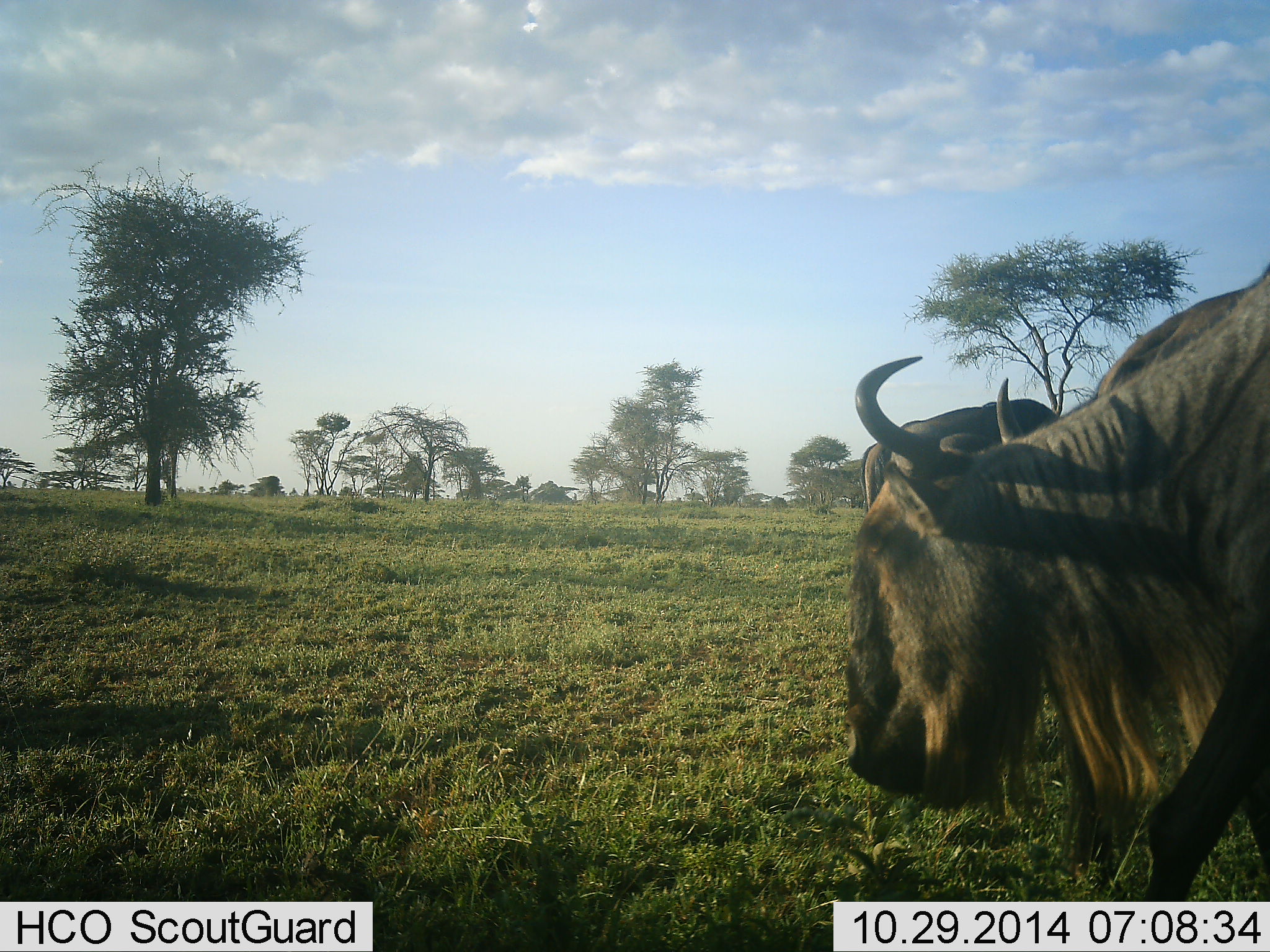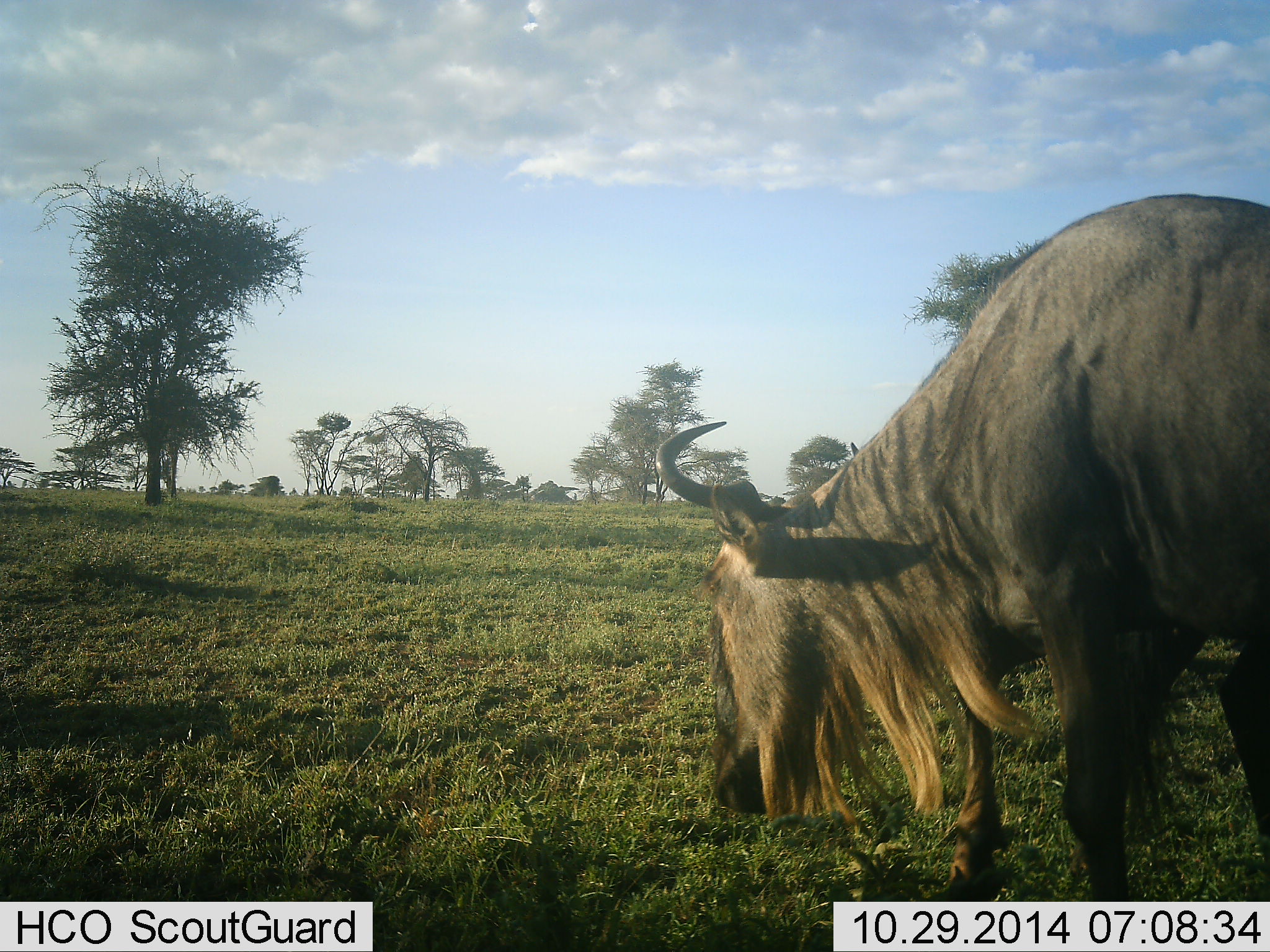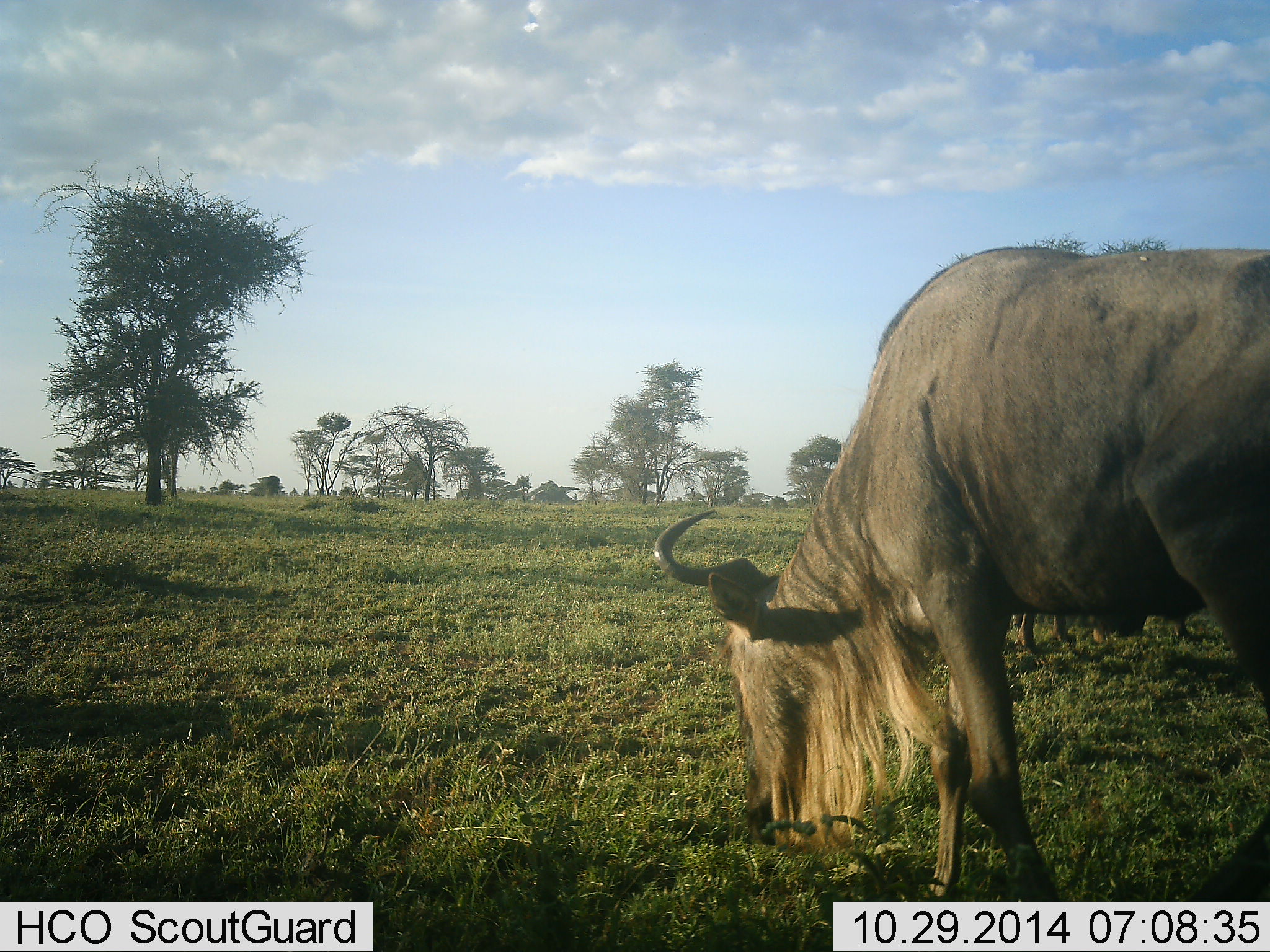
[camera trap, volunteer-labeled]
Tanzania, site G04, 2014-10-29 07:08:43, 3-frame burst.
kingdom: Animalia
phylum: Chordata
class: Mammalia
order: Artiodactyla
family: Bovidae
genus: Connochaetes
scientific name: Connochaetes taurinus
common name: blue wildebeest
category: wildebeest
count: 2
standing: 20%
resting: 0%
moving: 40%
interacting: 0%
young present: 0%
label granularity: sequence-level